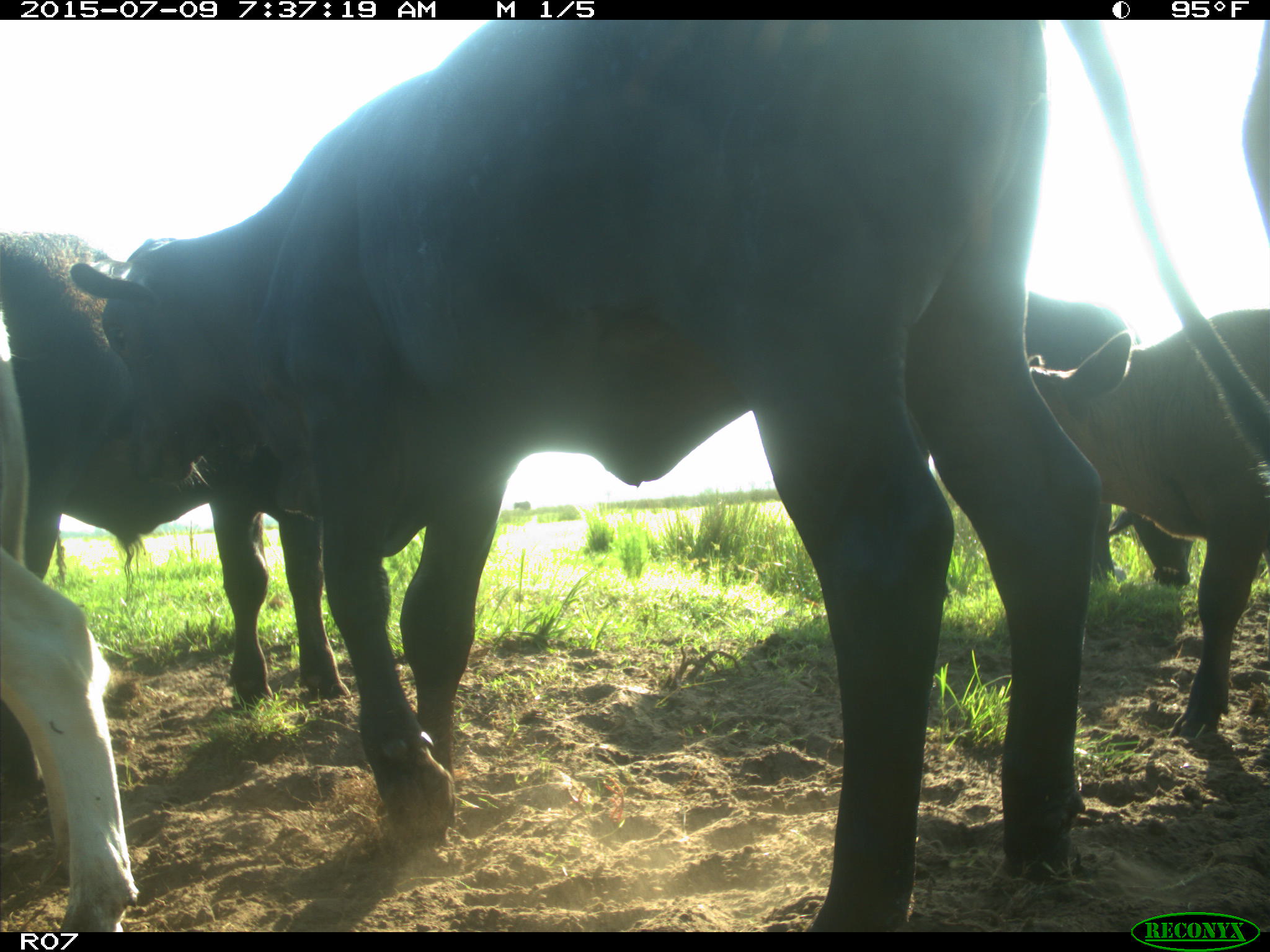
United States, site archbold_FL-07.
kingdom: Animalia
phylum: Chordata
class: Mammalia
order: Artiodactyla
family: Bovidae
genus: Bos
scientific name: Bos taurus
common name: domestic cow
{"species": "Bos taurus (domestic cow)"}